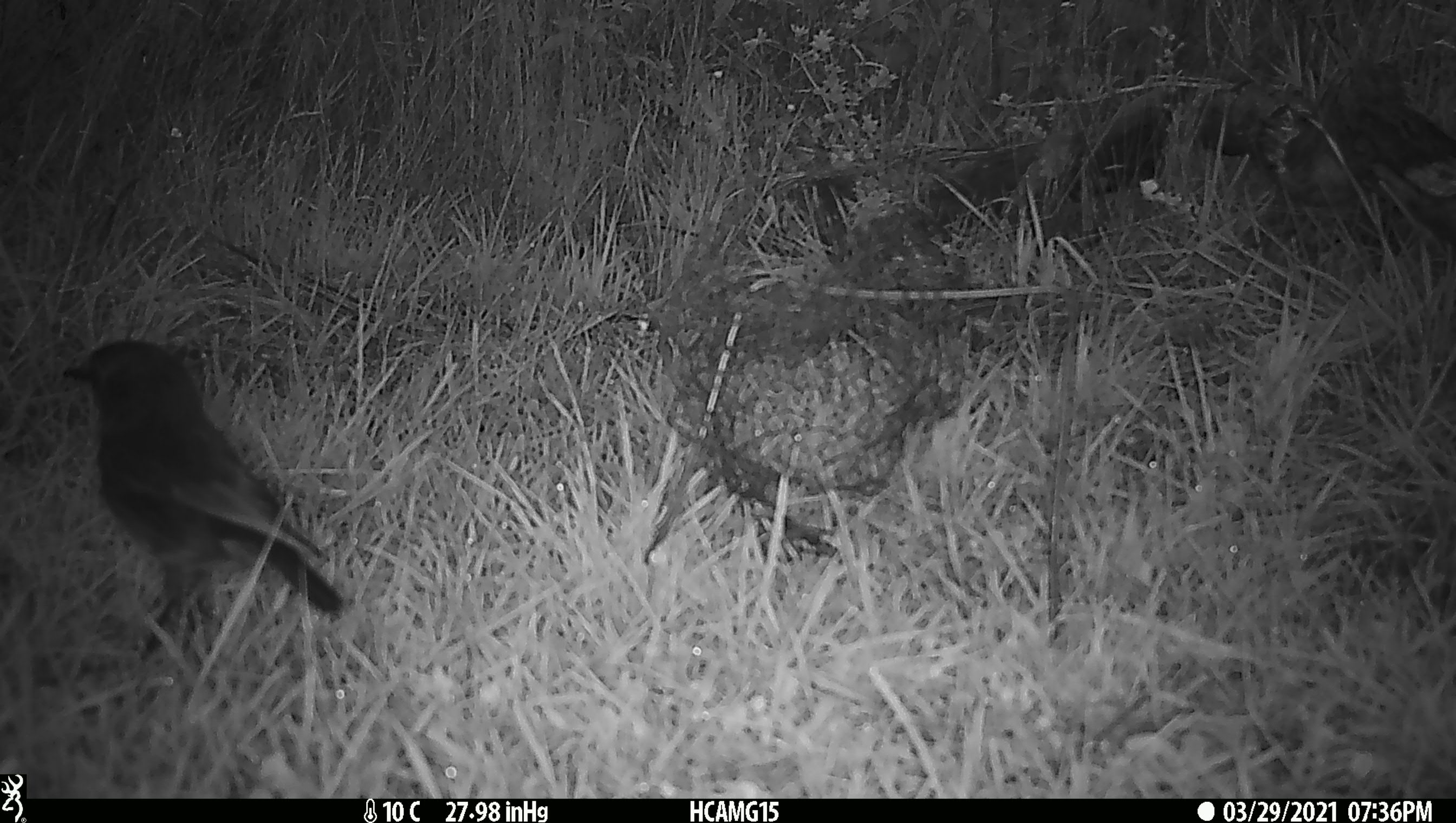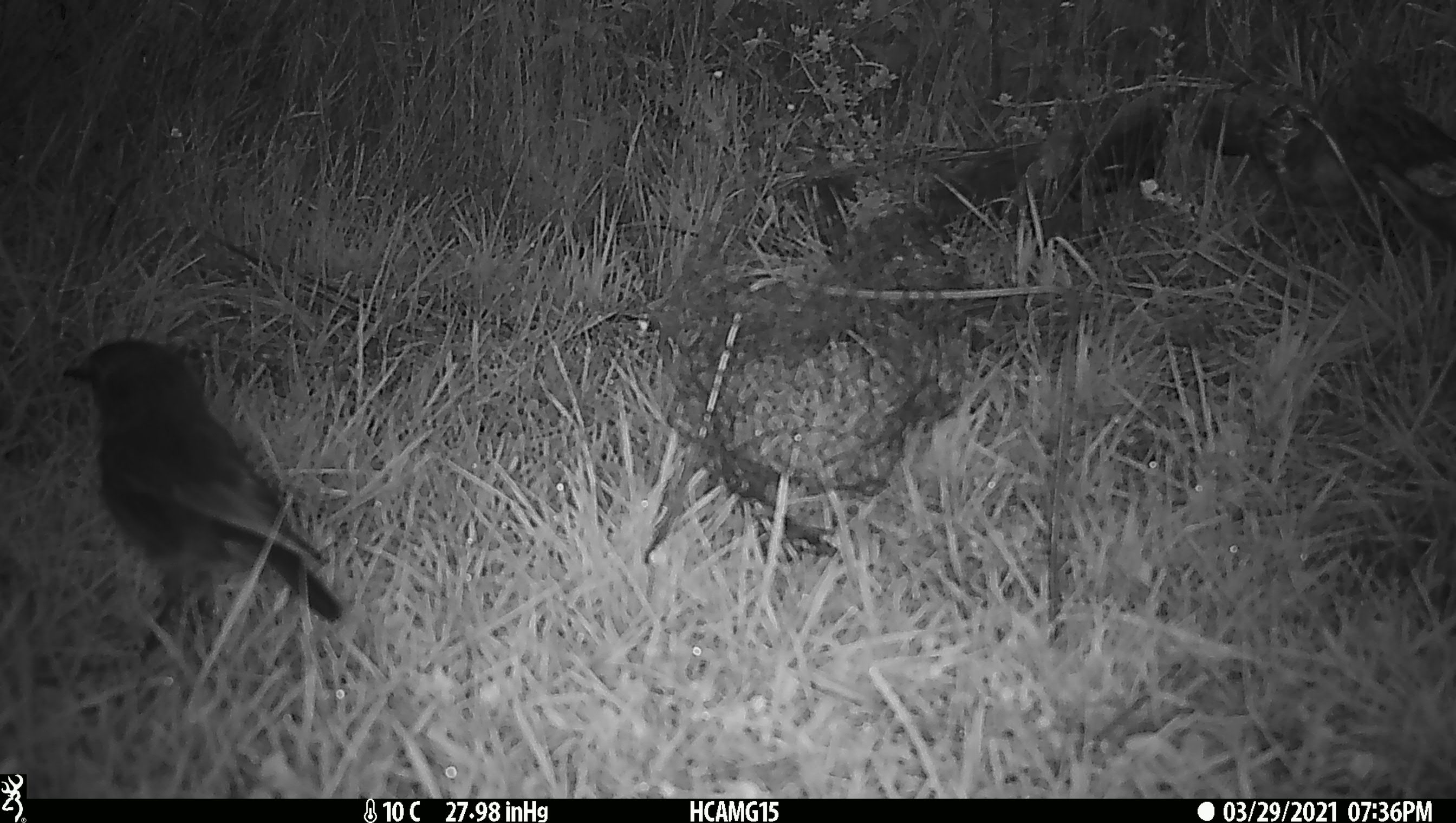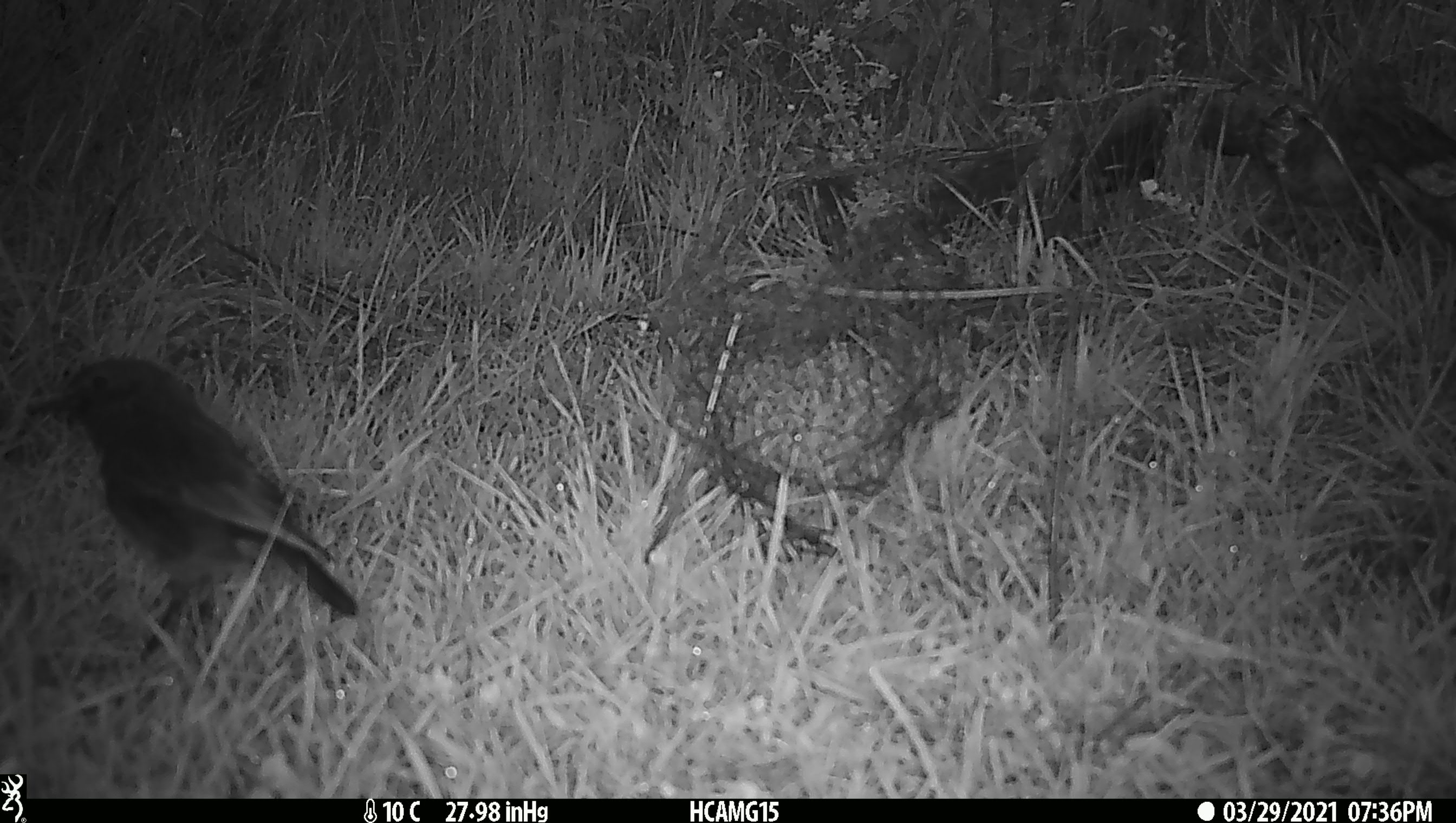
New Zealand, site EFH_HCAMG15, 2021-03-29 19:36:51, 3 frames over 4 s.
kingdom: Animalia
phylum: Chordata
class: Aves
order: Passeriformes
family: Petroicidae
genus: Petroica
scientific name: Petroica australis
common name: new zealand robin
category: robin